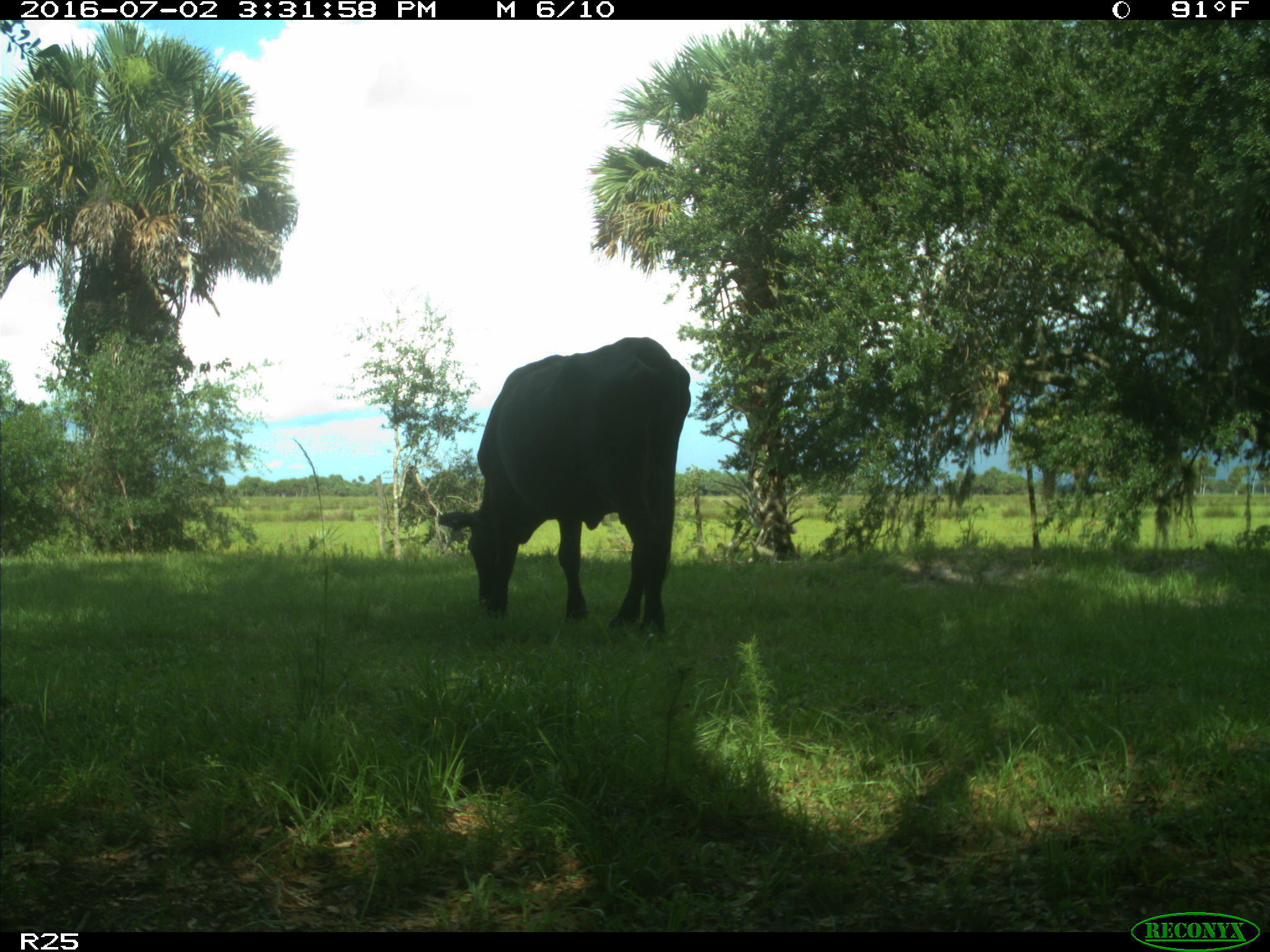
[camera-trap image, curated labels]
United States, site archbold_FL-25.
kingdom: Animalia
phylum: Chordata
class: Mammalia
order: Artiodactyla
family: Bovidae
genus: Bos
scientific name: Bos taurus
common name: domestic cow